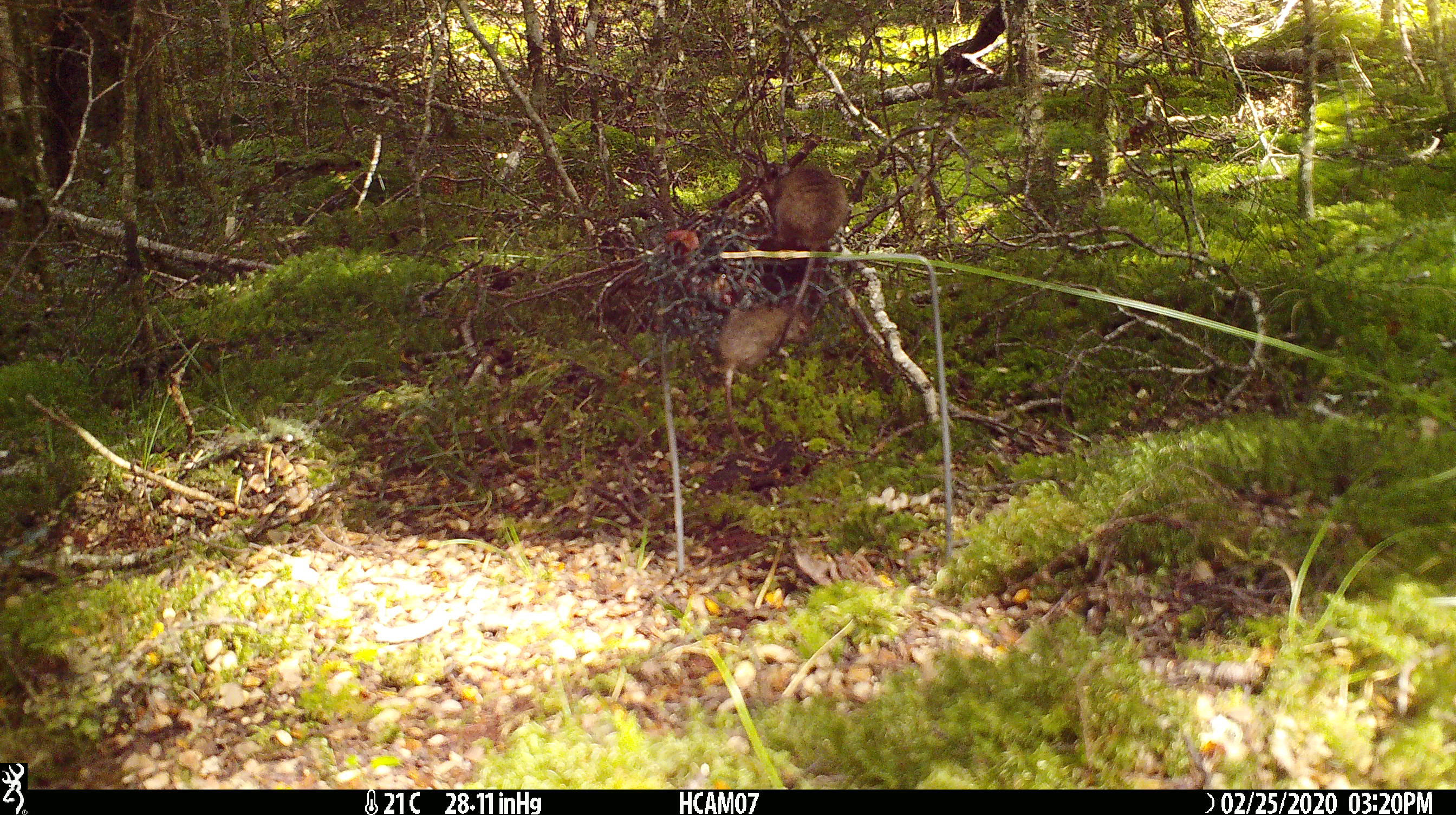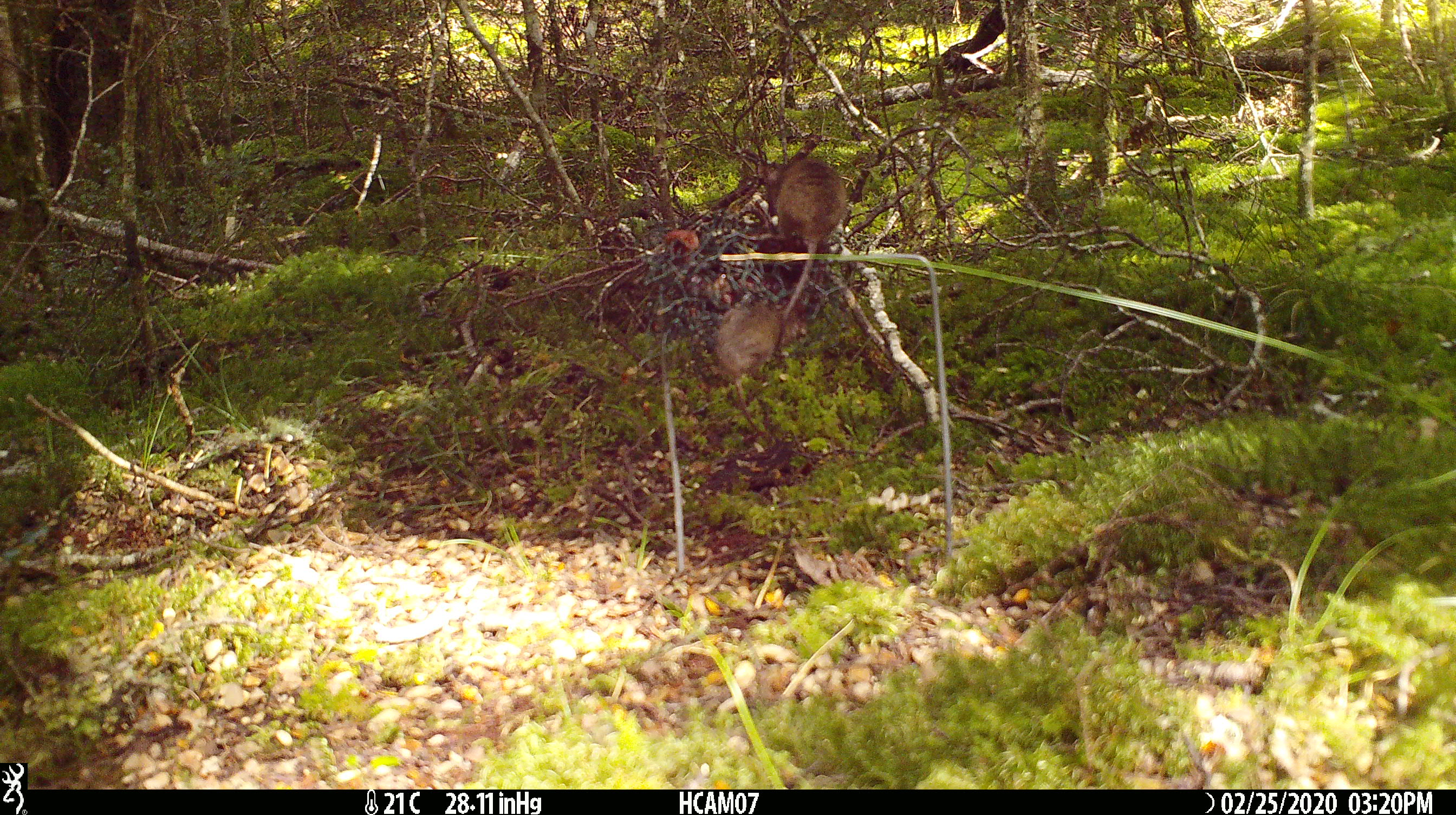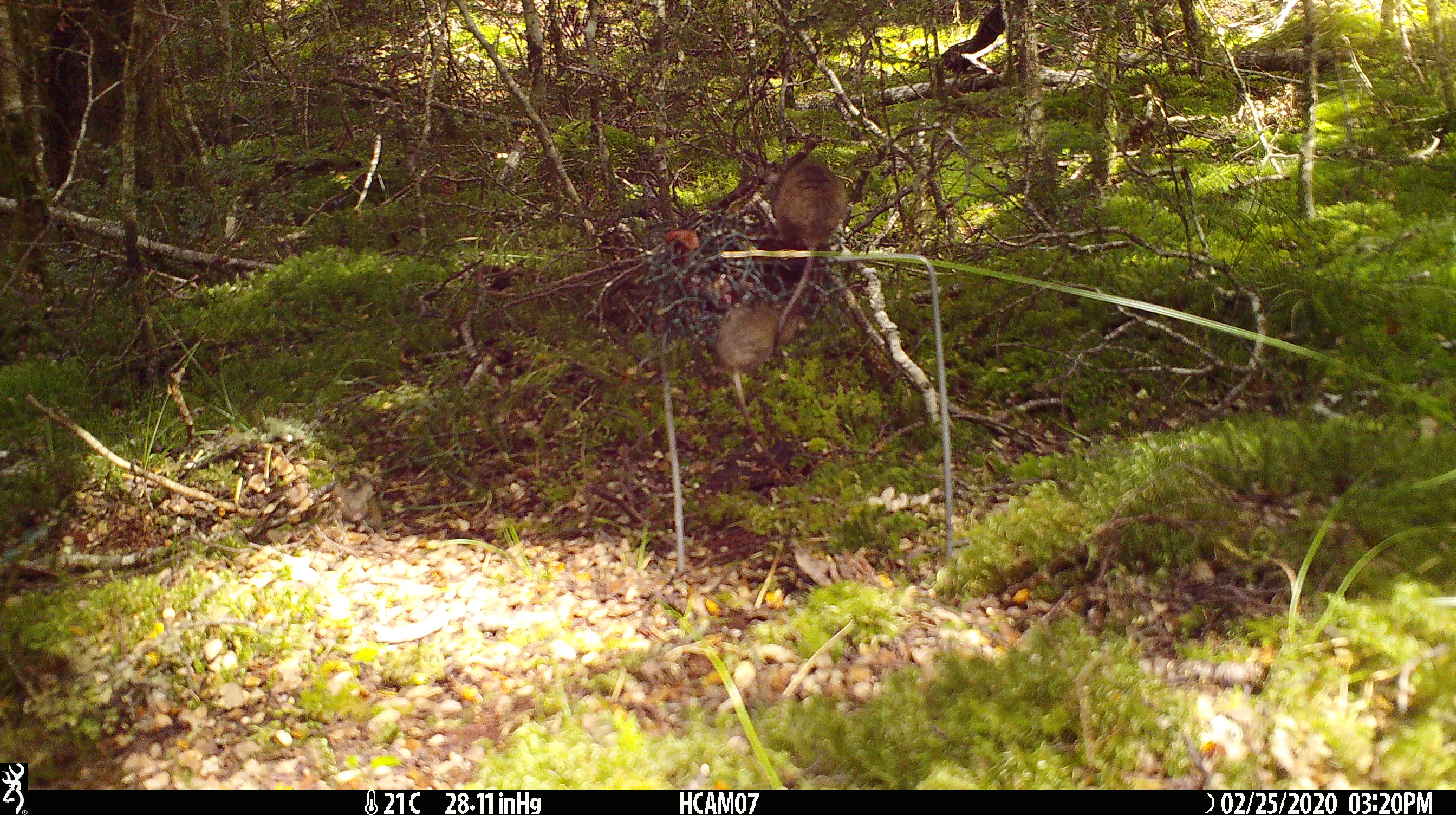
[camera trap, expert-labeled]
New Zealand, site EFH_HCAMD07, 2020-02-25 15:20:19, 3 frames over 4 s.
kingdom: Animalia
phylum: Chordata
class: Mammalia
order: Rodentia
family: Muridae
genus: Mus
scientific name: Mus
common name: mouse